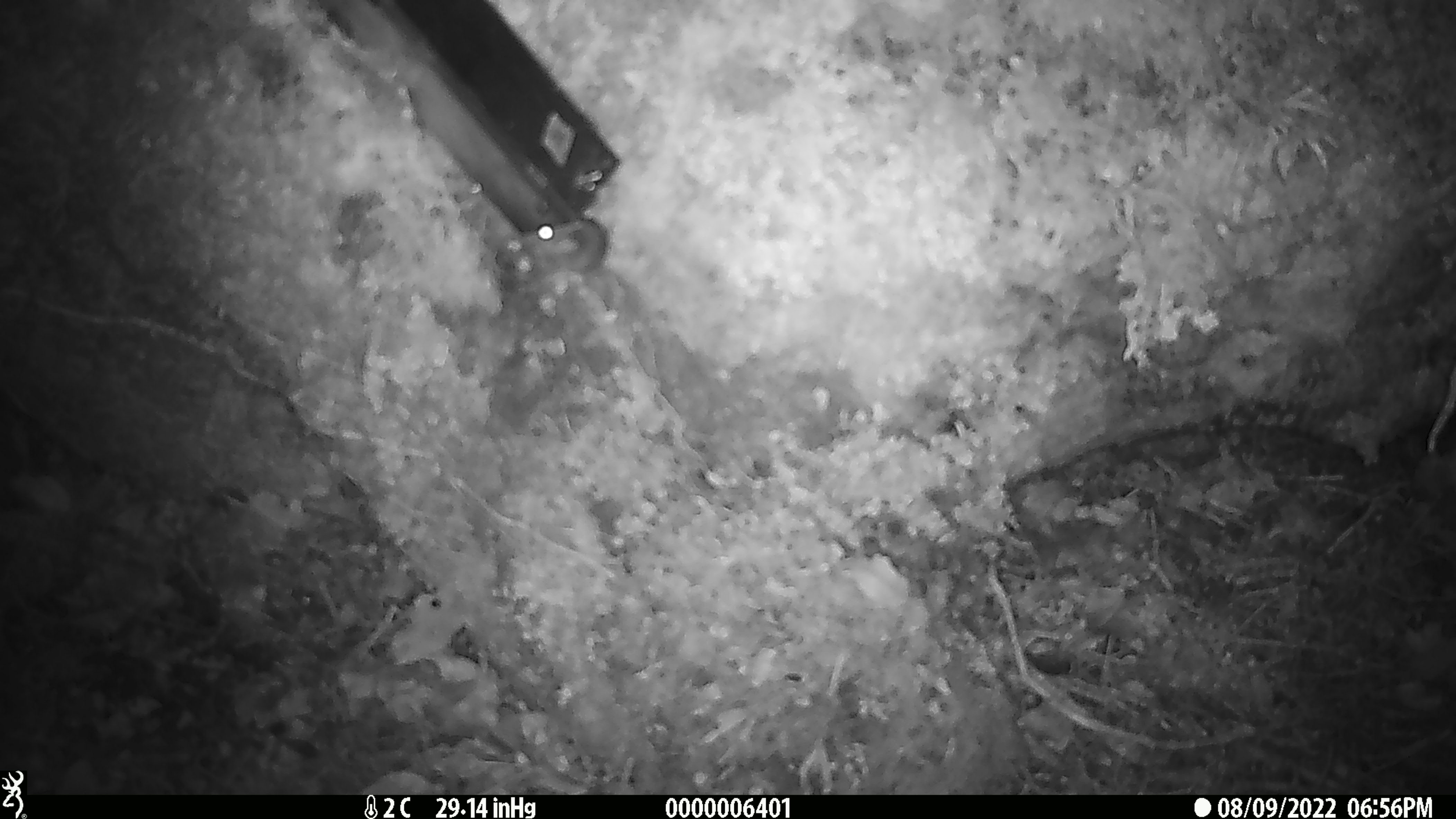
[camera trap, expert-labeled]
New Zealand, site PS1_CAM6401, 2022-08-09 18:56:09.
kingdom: Animalia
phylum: Chordata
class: Mammalia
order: Rodentia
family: Muridae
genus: Mus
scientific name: Mus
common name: mouse